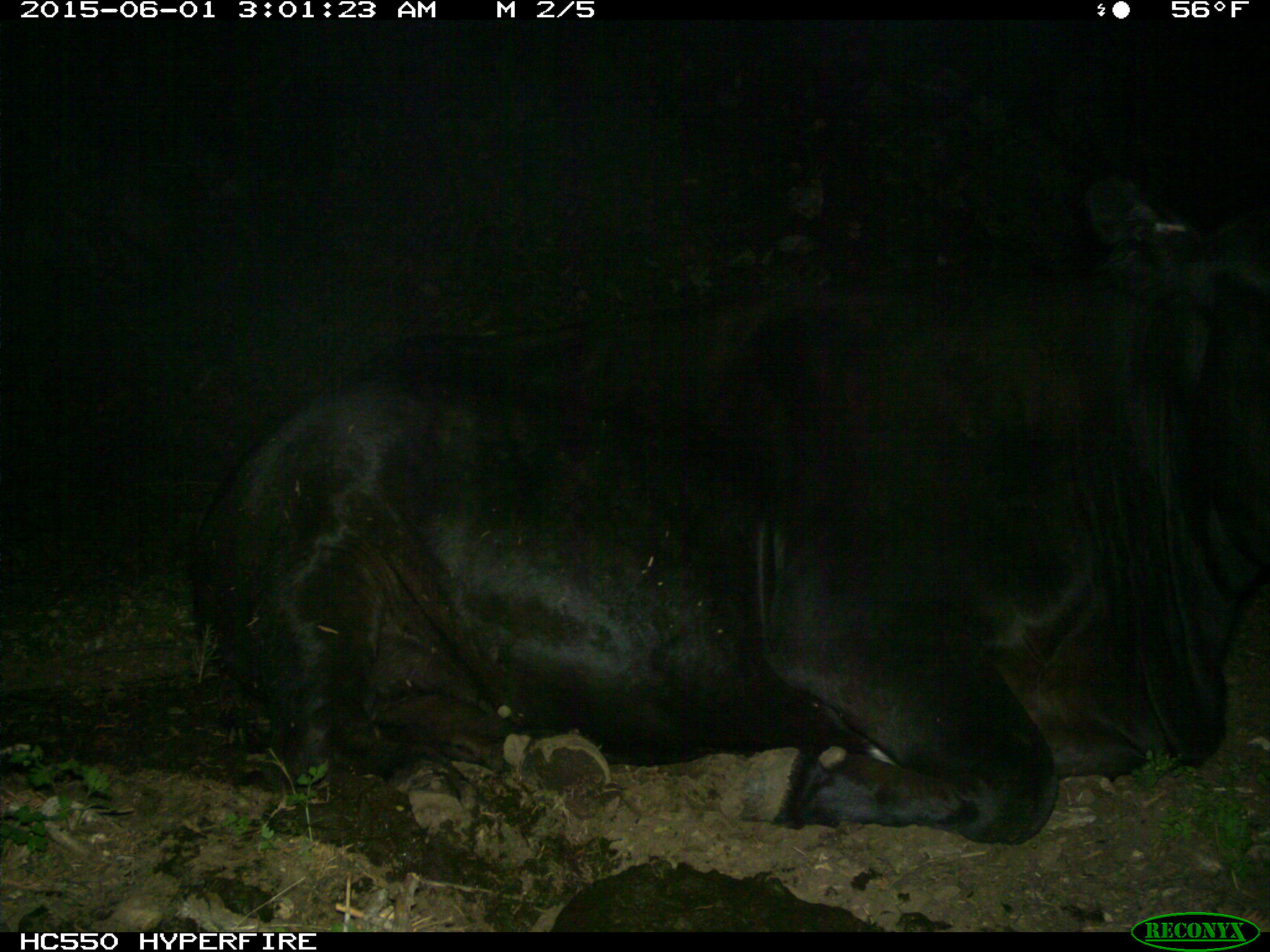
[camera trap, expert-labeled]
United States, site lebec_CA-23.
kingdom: Animalia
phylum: Chordata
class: Mammalia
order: Artiodactyla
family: Bovidae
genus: Bos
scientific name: Bos taurus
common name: domestic cow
Bos taurus (domestic cow).